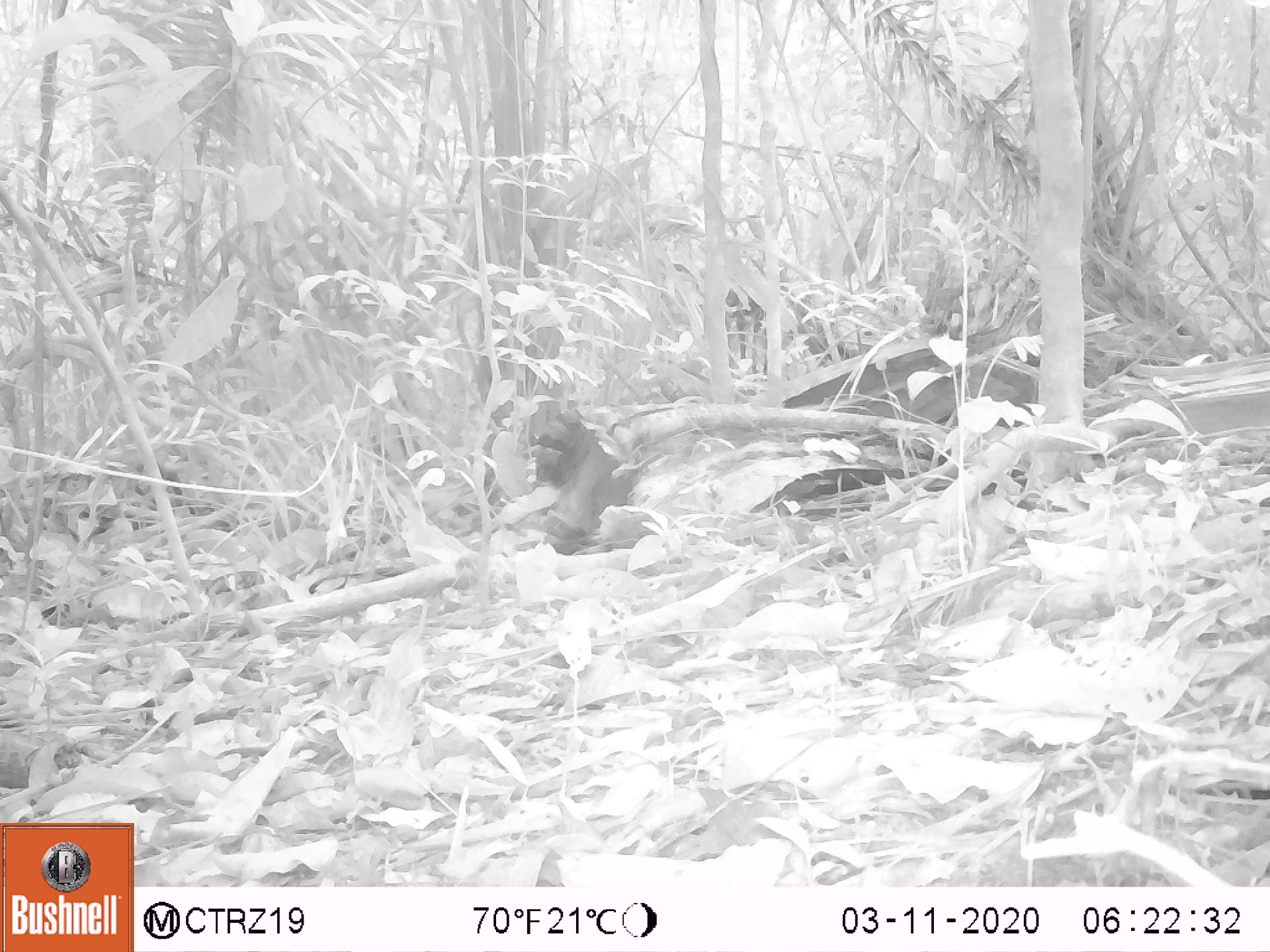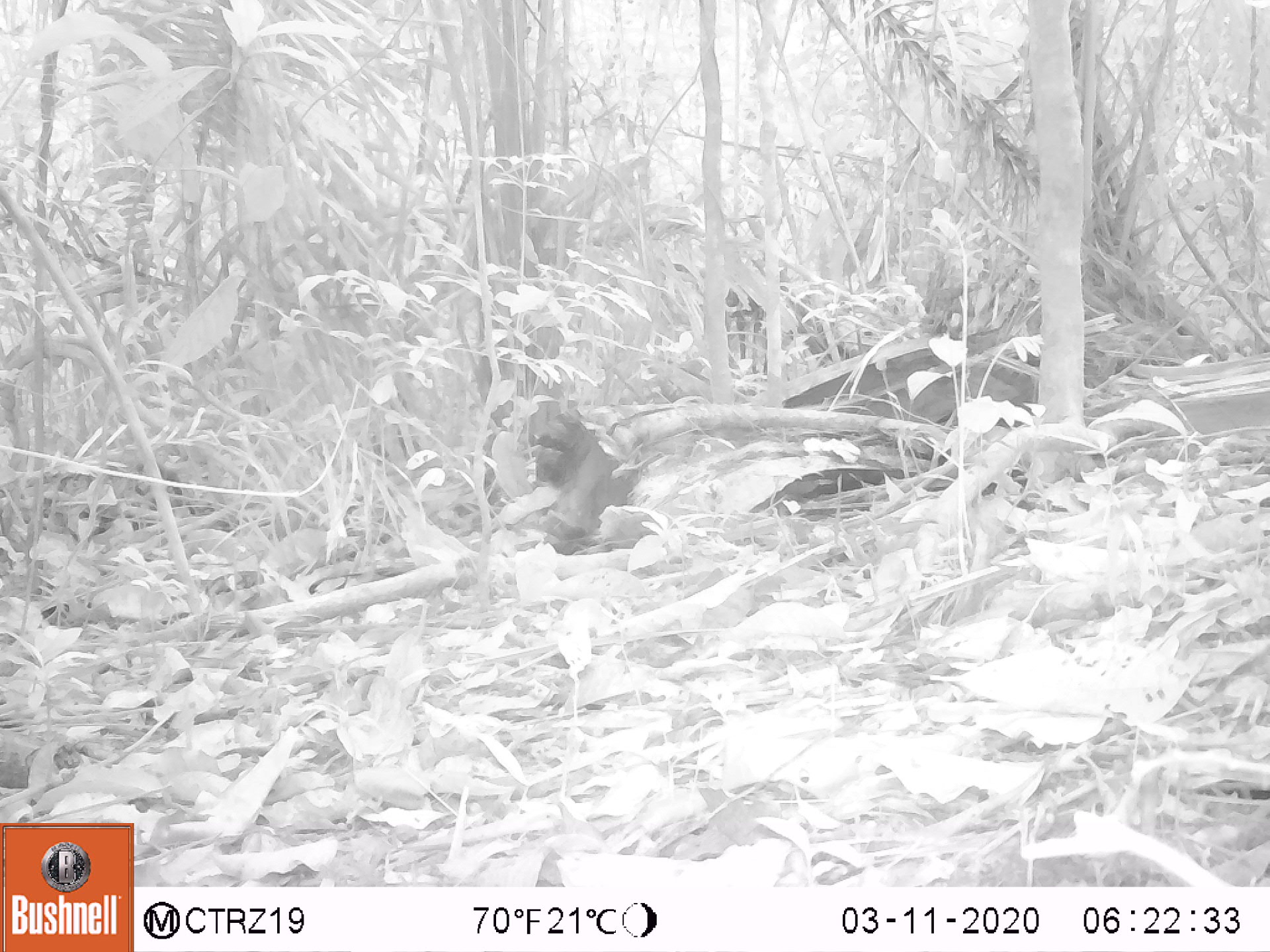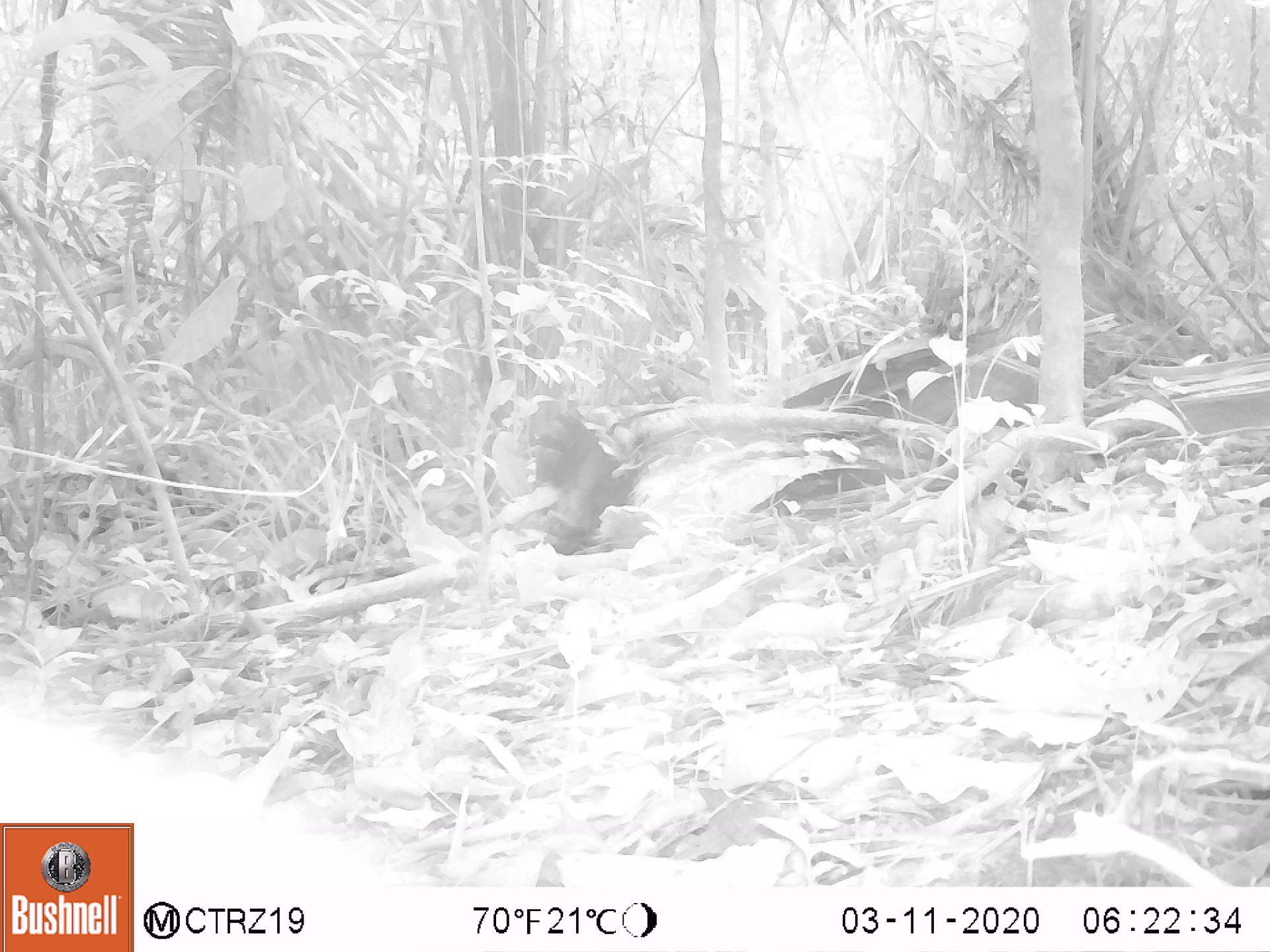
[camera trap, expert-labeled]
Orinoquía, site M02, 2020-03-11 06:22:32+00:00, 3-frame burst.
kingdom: Animalia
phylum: Chordata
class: Mammalia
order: Rodentia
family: Dasyproctidae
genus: Dasyprocta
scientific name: Dasyprocta fuliginosa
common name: black agouti